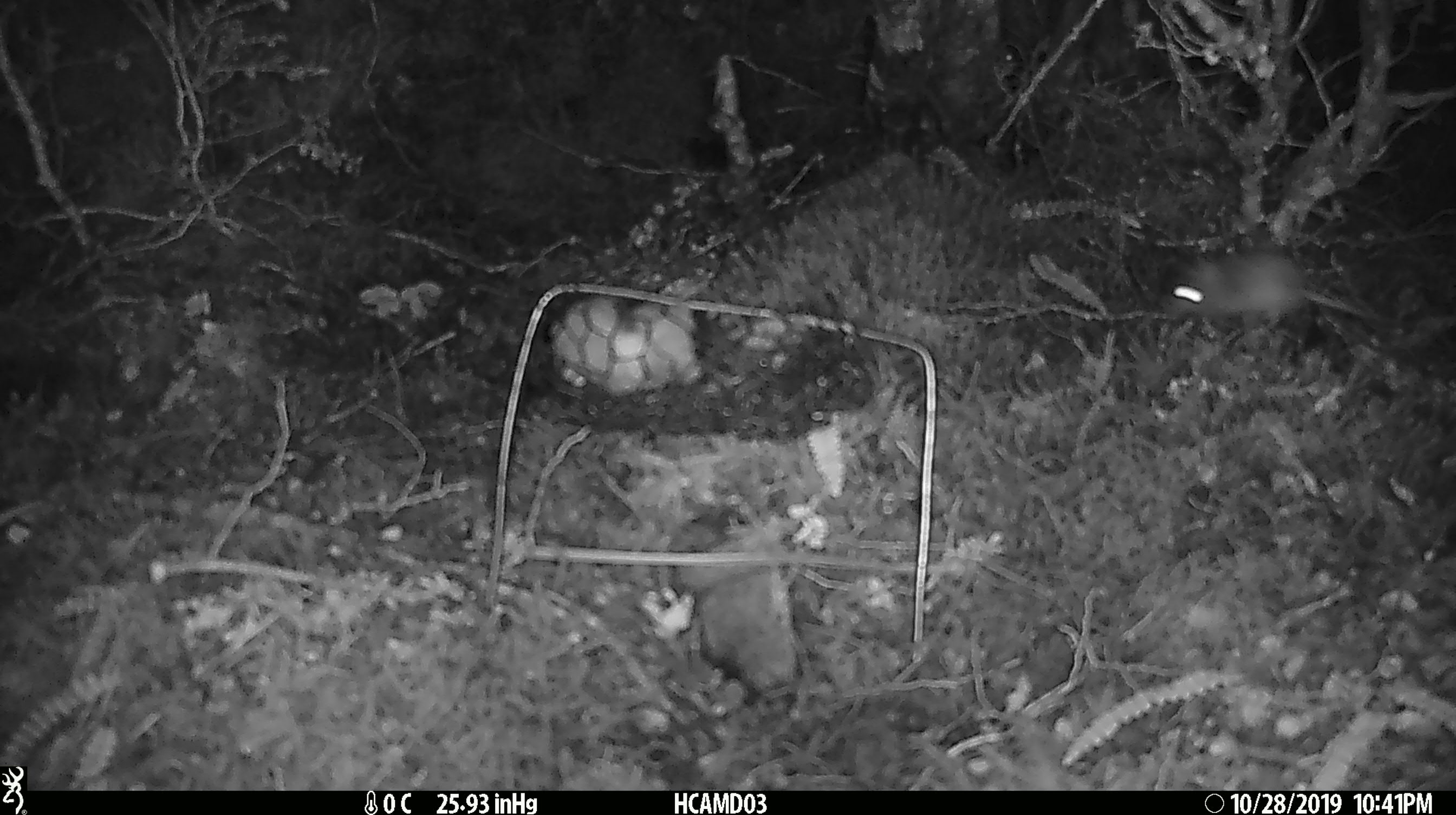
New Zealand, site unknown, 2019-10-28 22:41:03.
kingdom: Animalia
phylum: Chordata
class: Mammalia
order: Rodentia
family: Muridae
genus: Mus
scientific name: Mus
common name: mouse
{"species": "mouse (Mus)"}